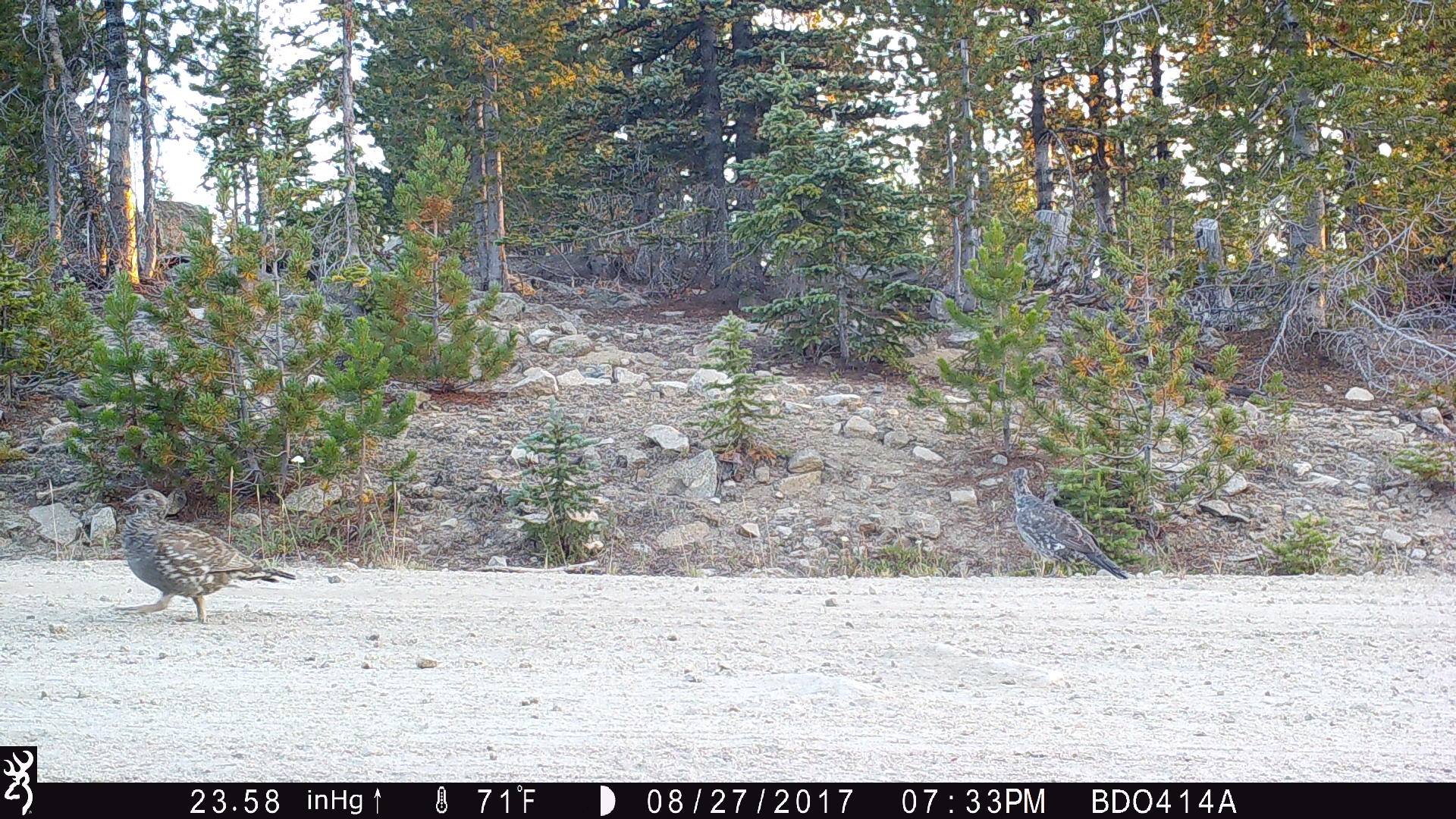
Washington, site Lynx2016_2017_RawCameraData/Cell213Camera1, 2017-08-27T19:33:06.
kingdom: Animalia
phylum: Chordata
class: Aves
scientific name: Aves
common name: birds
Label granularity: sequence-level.